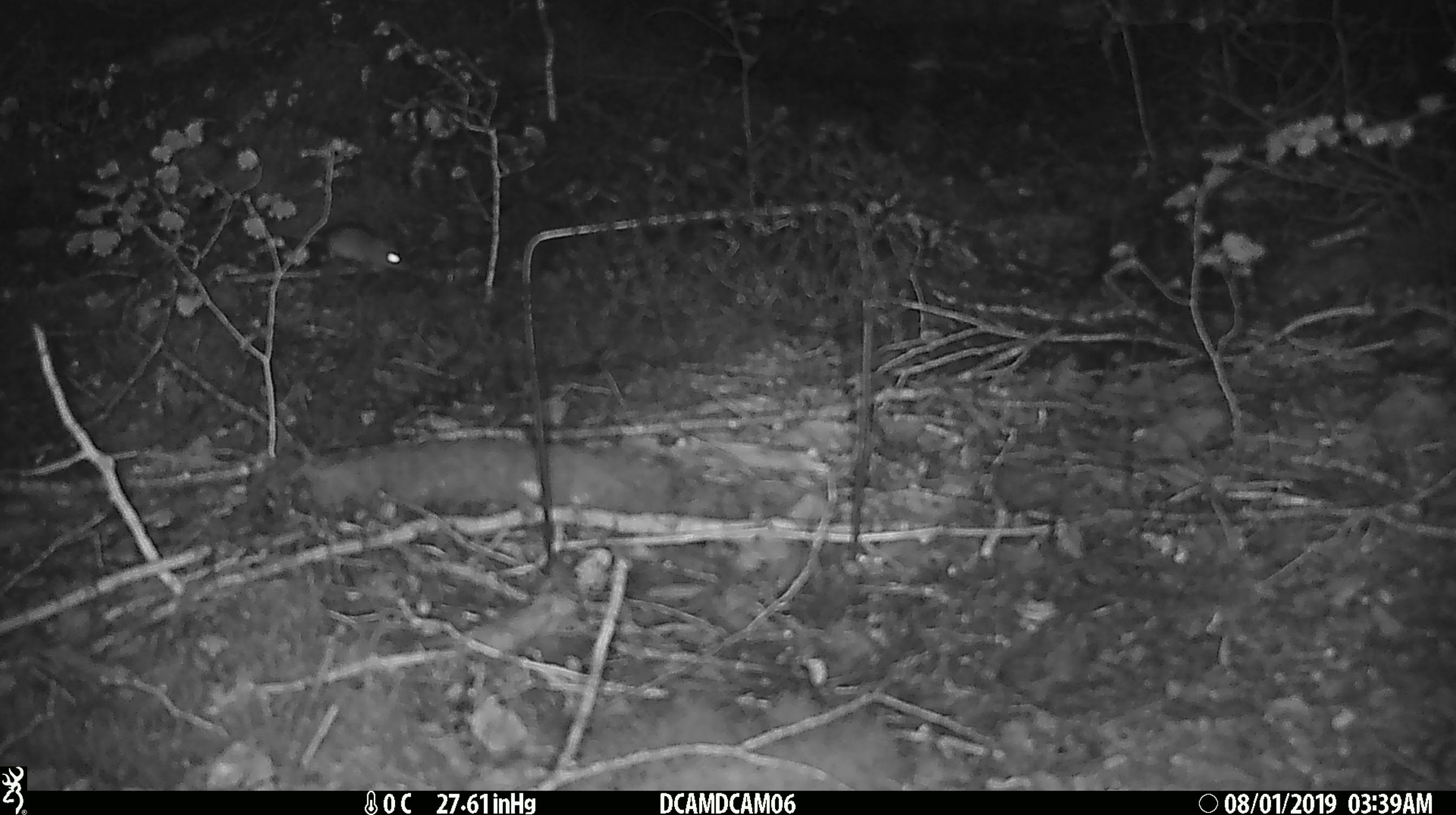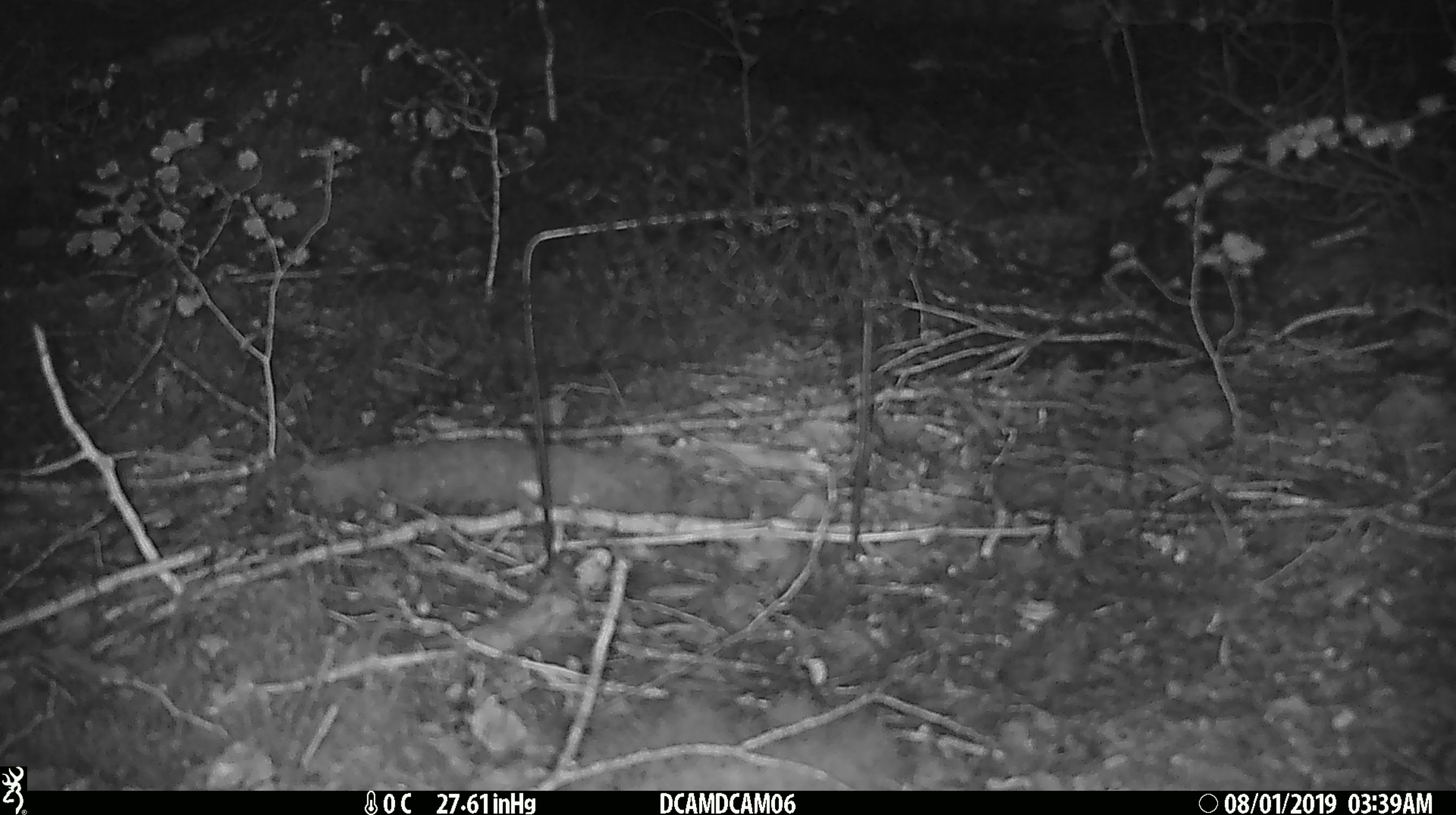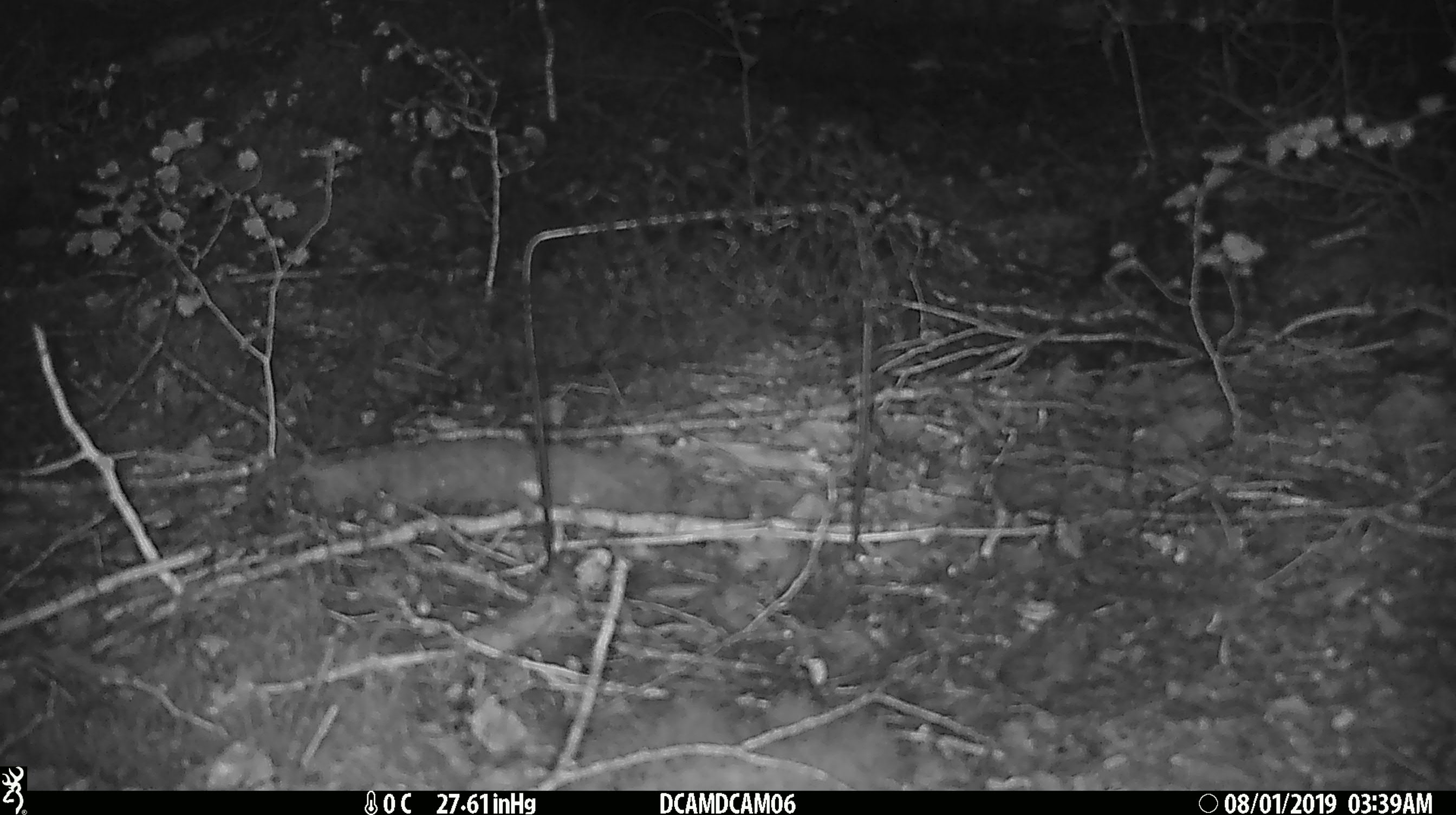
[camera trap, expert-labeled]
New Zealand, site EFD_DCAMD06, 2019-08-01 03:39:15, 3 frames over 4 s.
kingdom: Animalia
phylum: Chordata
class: Mammalia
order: Rodentia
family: Muridae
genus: Mus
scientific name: Mus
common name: mouse